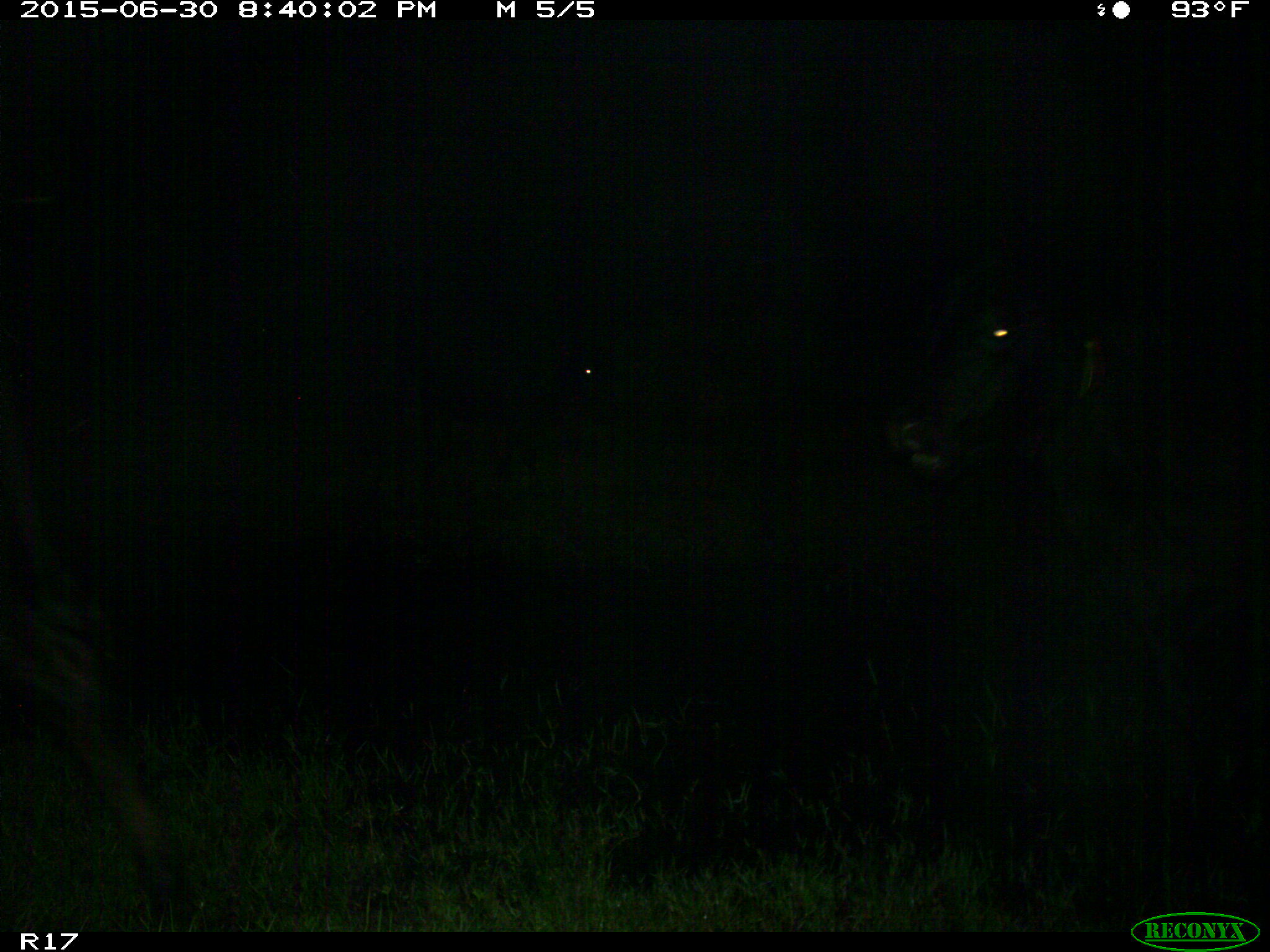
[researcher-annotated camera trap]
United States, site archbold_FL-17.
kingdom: Animalia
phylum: Chordata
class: Mammalia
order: Artiodactyla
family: Bovidae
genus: Bos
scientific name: Bos taurus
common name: domestic cow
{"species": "Bos taurus (domestic cow)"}